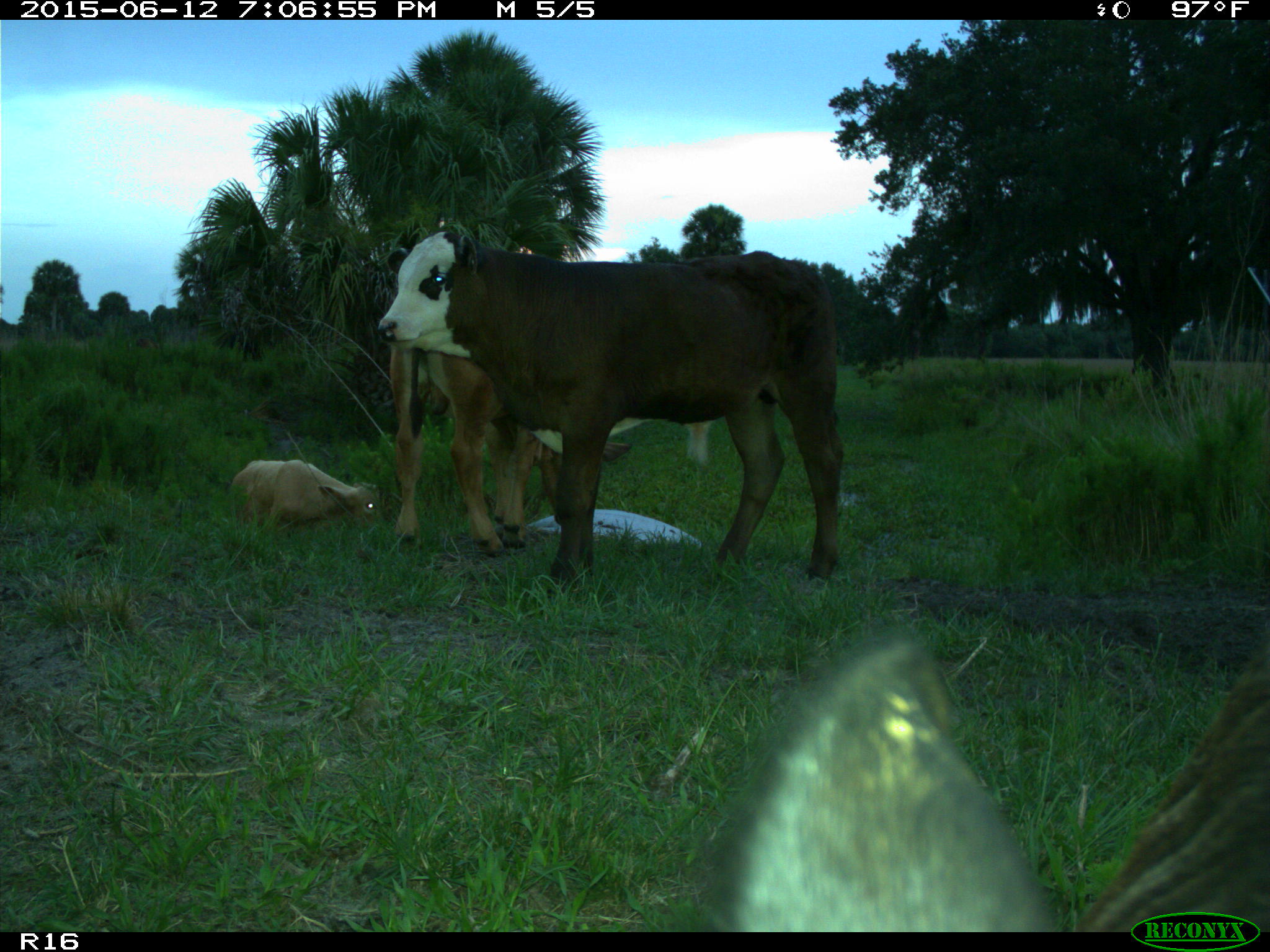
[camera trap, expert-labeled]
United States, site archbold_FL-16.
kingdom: Animalia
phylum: Chordata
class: Mammalia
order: Artiodactyla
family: Bovidae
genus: Bos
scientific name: Bos taurus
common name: domestic cow